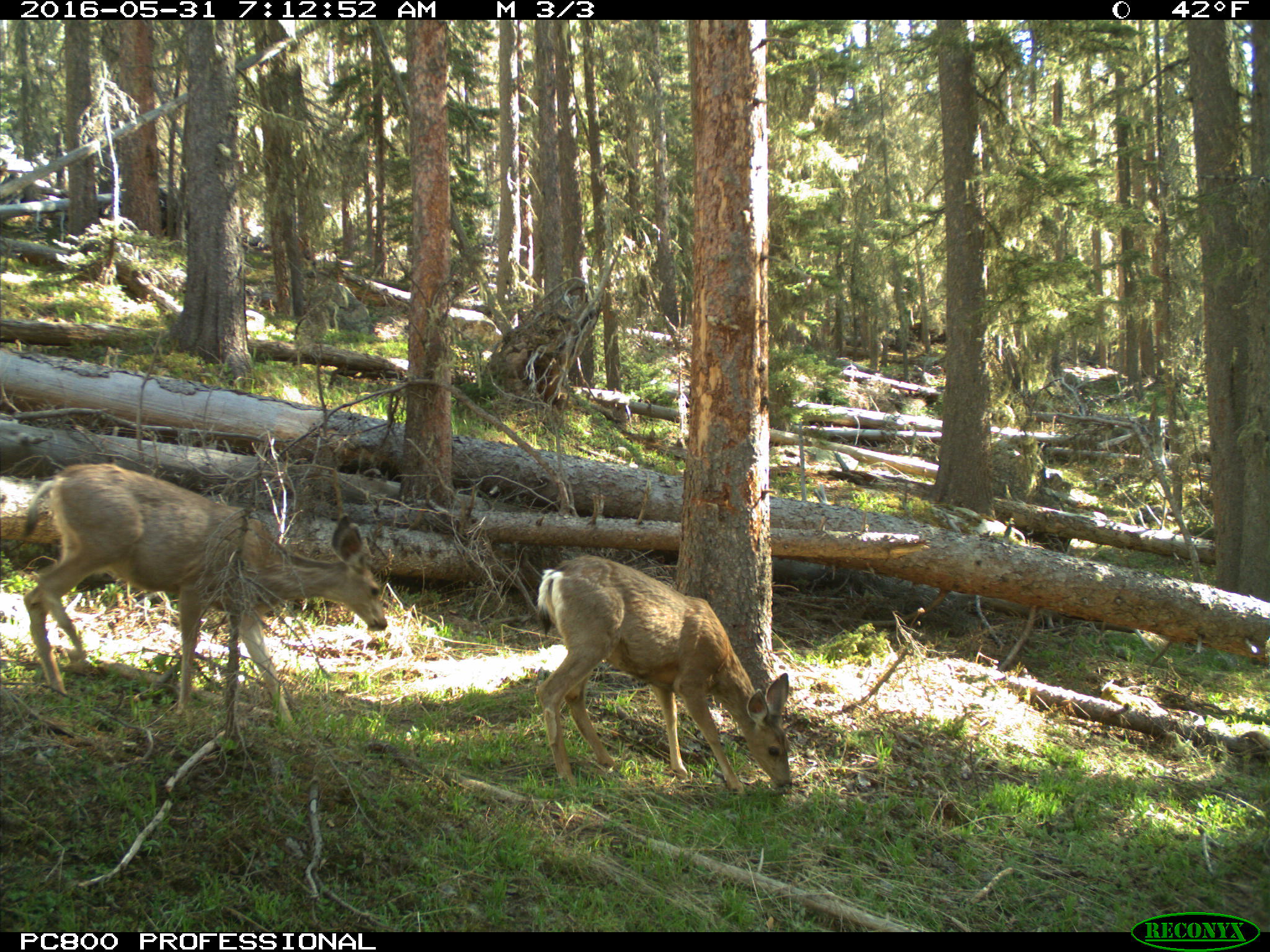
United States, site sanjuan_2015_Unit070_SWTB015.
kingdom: Animalia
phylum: Chordata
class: Mammalia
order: Artiodactyla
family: Cervidae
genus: Odocoileus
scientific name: Odocoileus hemionus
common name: mule deer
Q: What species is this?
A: Odocoileus hemionus (mule deer).